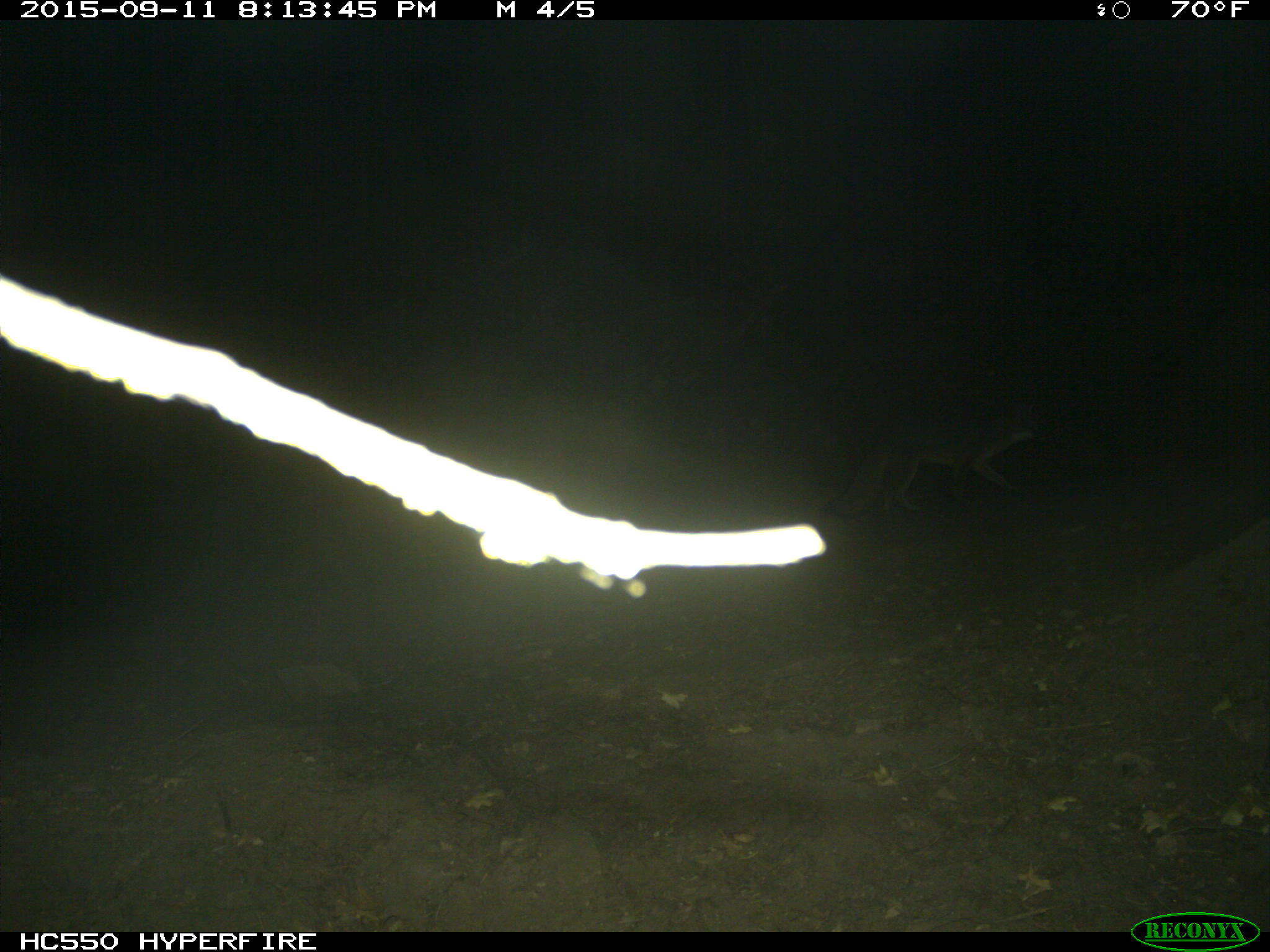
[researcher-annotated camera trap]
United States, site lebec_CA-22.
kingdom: Animalia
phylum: Chordata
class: Mammalia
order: Carnivora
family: Canidae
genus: Urocyon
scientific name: Urocyon cinereoargenteus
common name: gray fox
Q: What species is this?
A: Urocyon cinereoargenteus (gray fox).